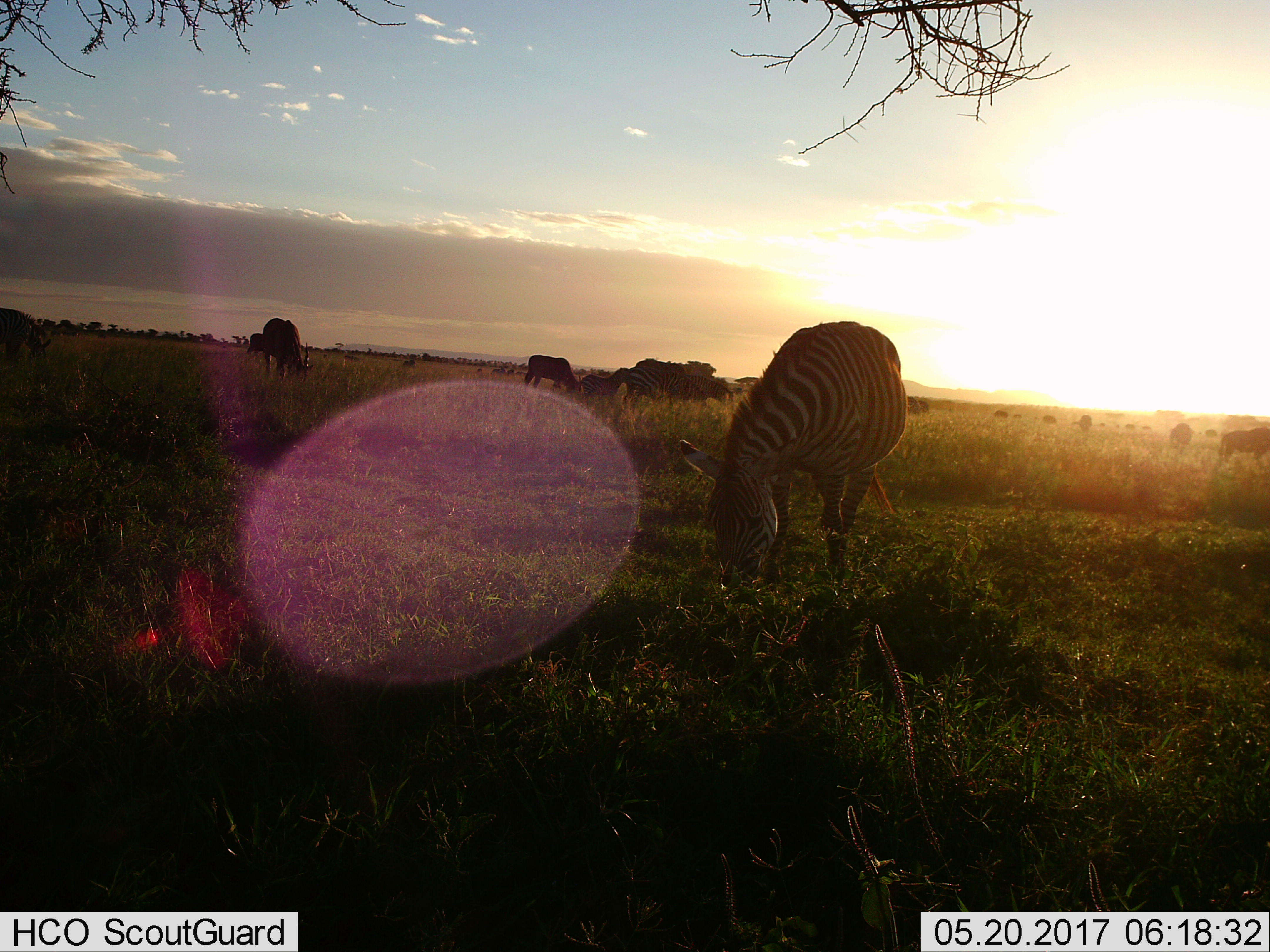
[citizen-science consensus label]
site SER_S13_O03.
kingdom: Animalia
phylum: Chordata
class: Mammalia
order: Perissodactyla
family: Equidae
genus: Equus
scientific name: Equus quagga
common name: plains zebra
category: zebraplains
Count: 5.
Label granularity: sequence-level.